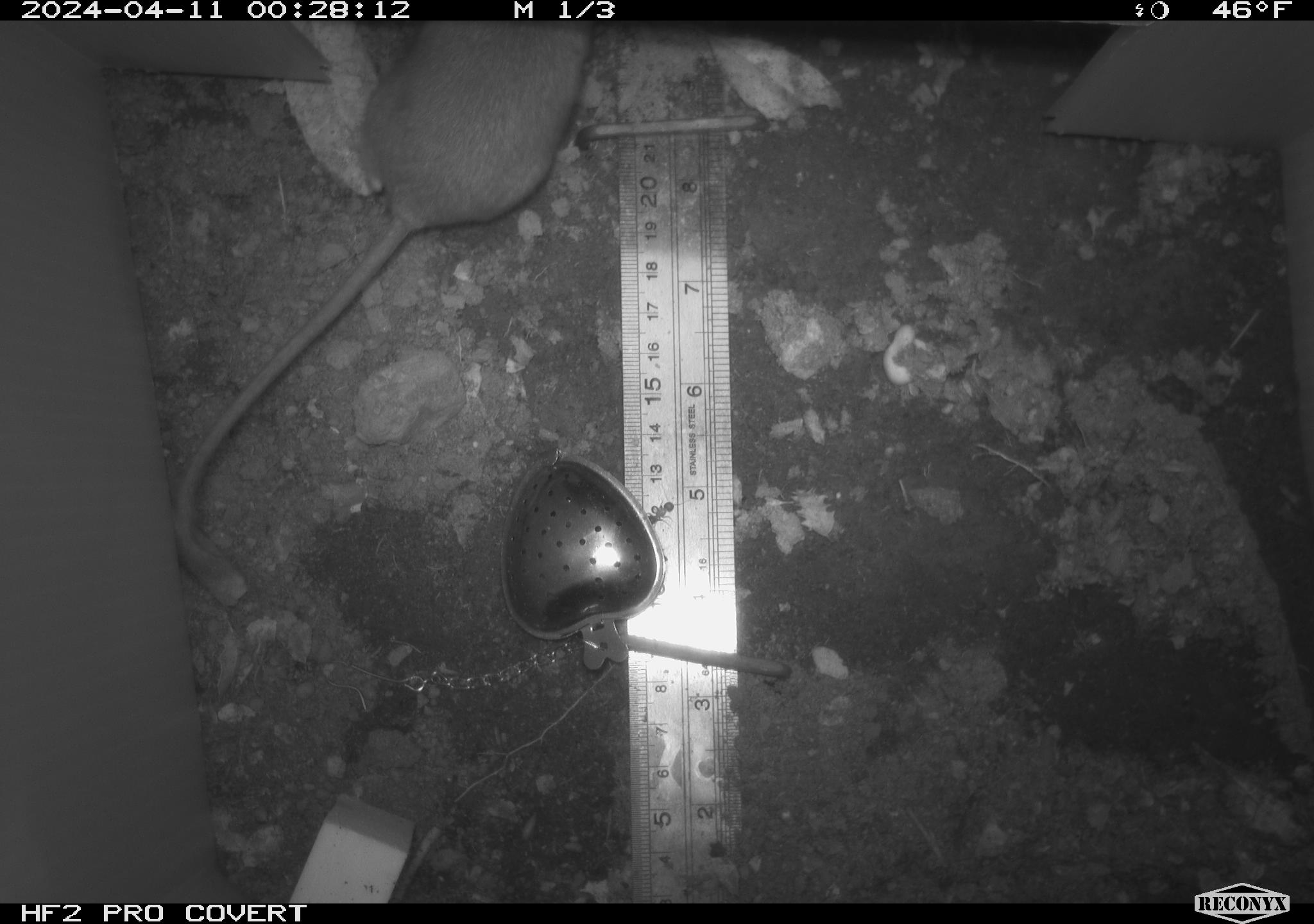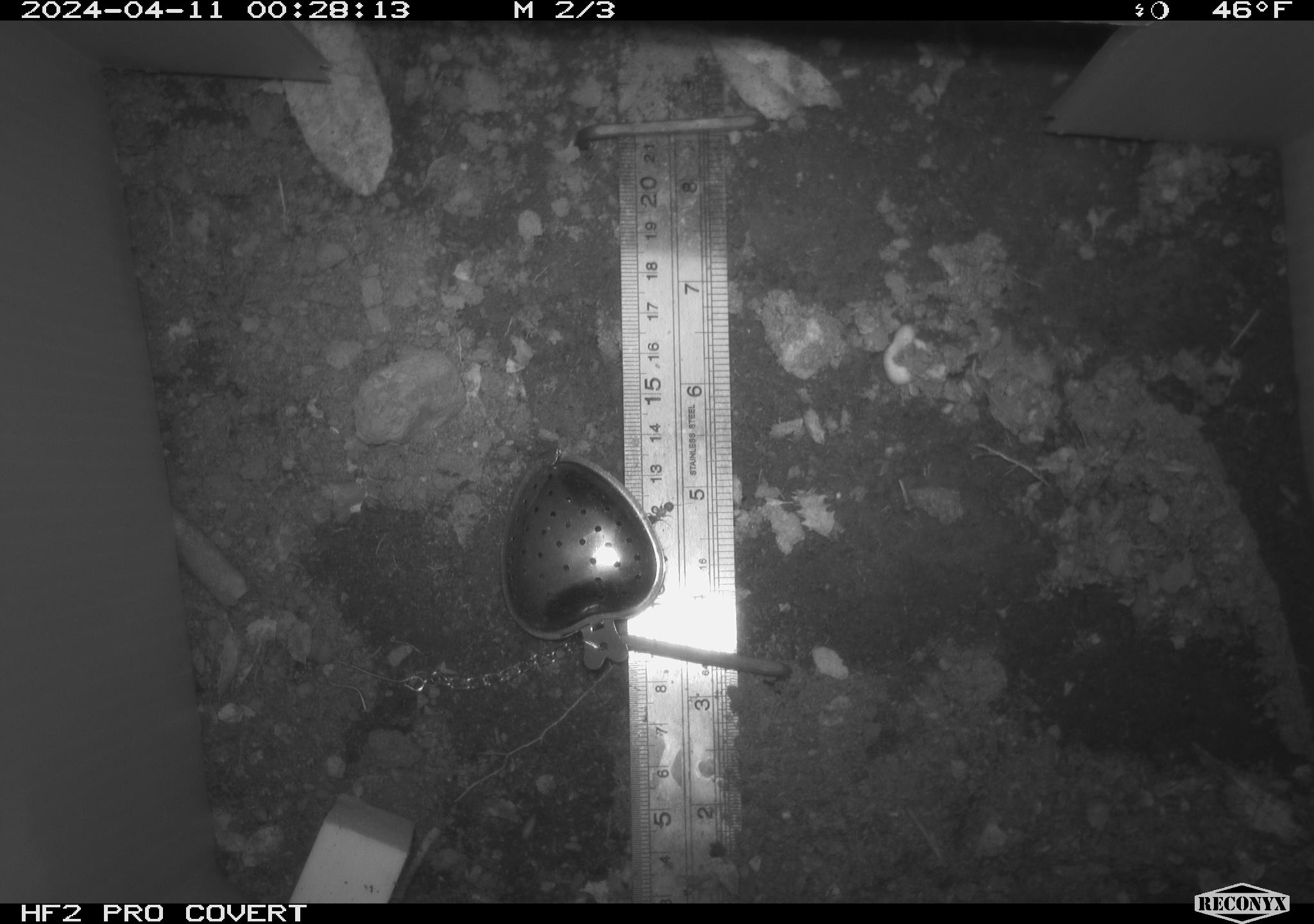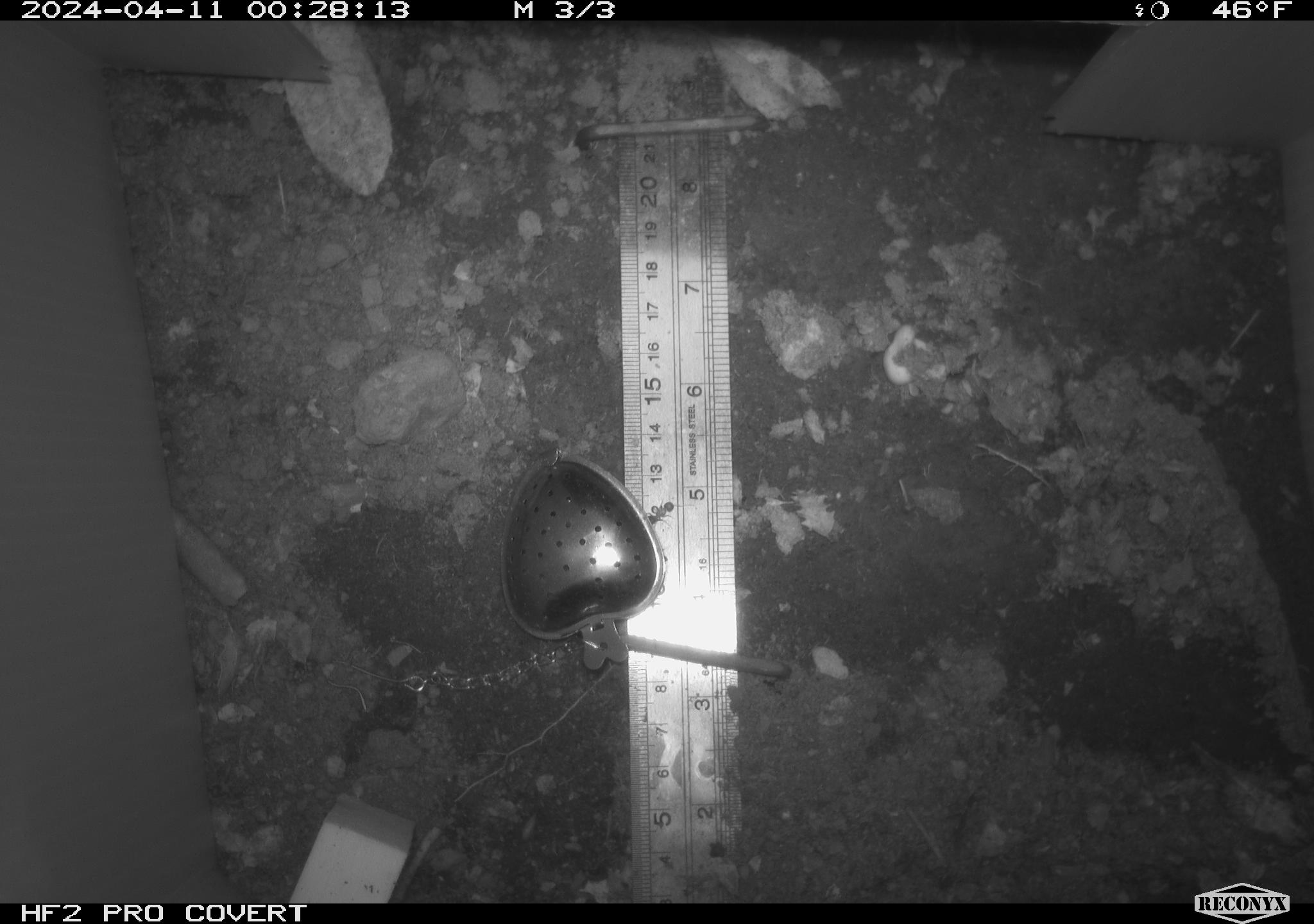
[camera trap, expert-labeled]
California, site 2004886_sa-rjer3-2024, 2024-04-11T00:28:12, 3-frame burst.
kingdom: Animalia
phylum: Chordata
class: Mammalia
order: Rodentia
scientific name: Rodentia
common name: mouse species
Mouse species (Rodentia).